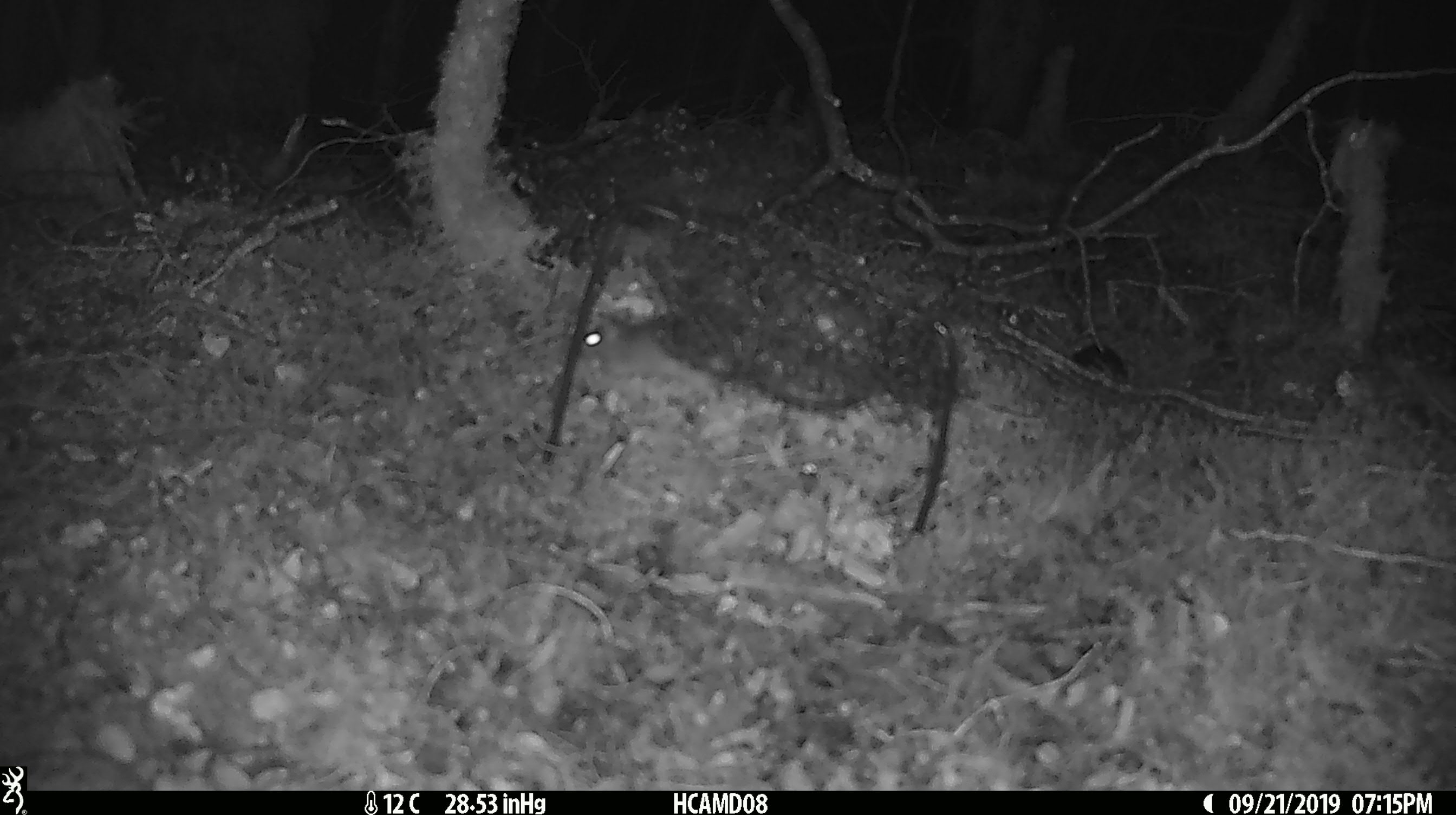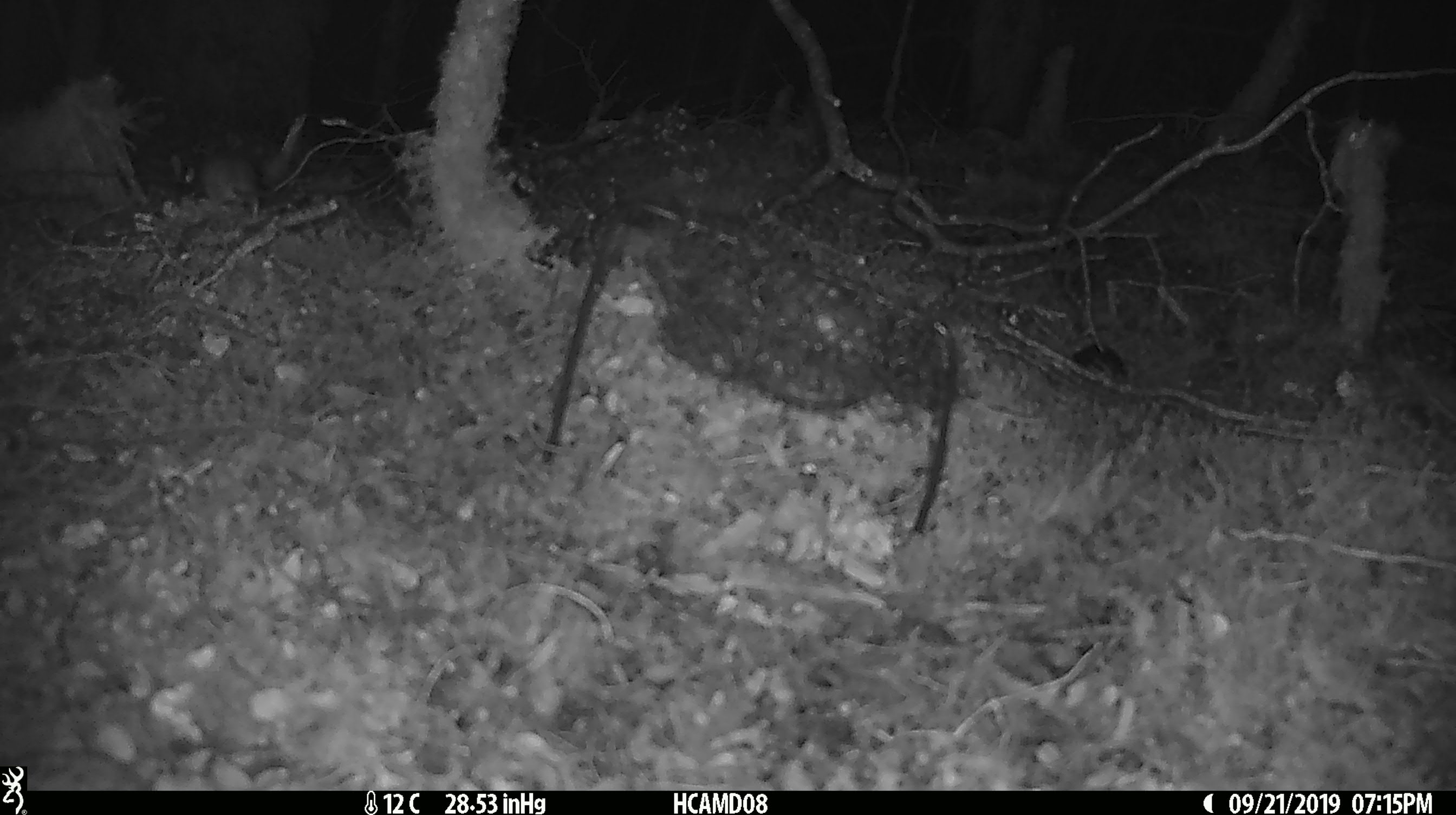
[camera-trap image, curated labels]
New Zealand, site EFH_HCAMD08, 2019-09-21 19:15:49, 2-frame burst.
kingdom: Animalia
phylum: Chordata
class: Mammalia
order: Rodentia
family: Muridae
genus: Mus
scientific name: Mus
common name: mouse